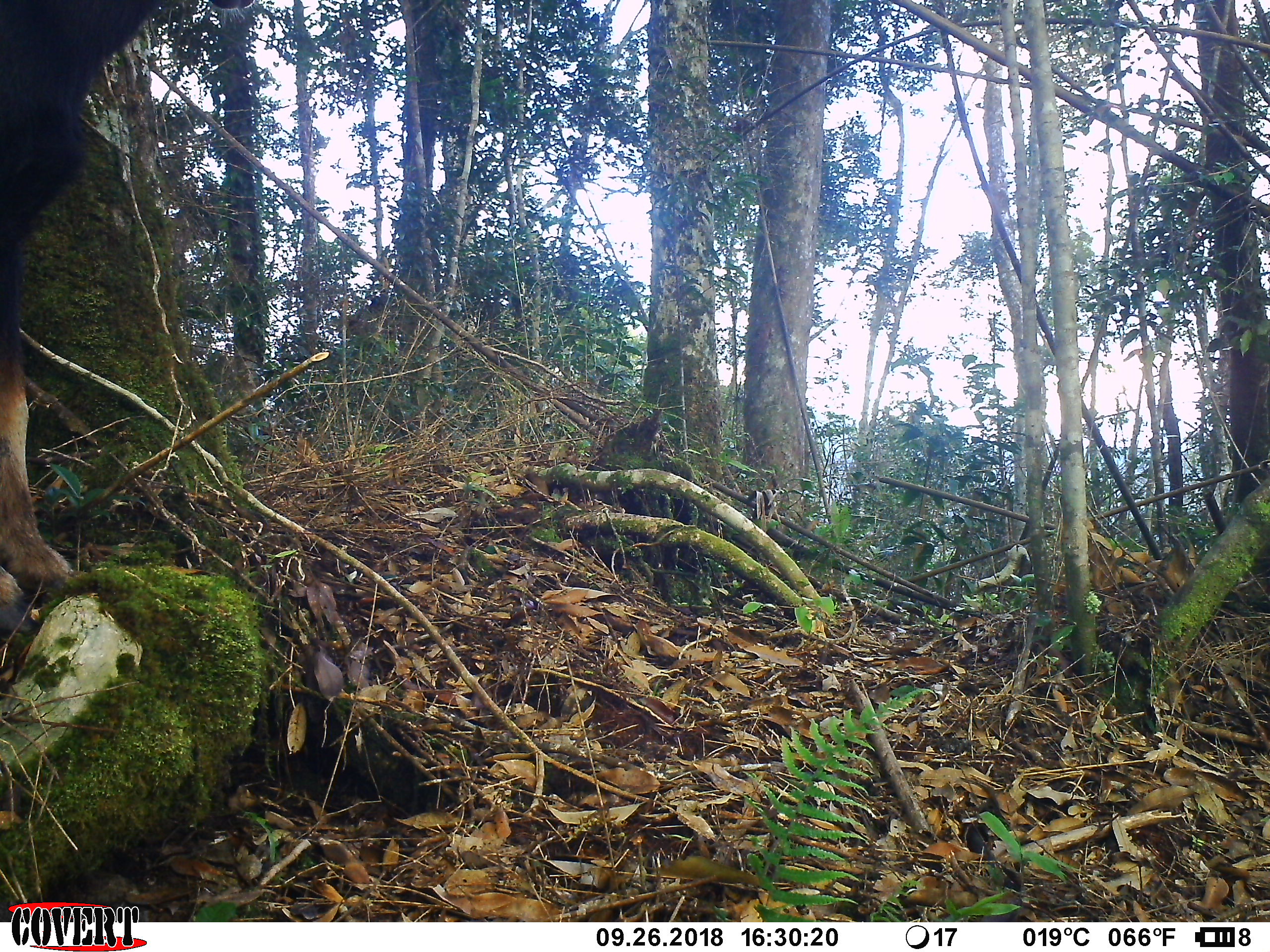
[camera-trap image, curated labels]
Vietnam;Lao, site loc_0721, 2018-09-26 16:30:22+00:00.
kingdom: Animalia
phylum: Chordata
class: Mammalia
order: Artiodactyla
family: Bovidae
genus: Capricornis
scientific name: Capricornis sumatraensis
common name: chinese serow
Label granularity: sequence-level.